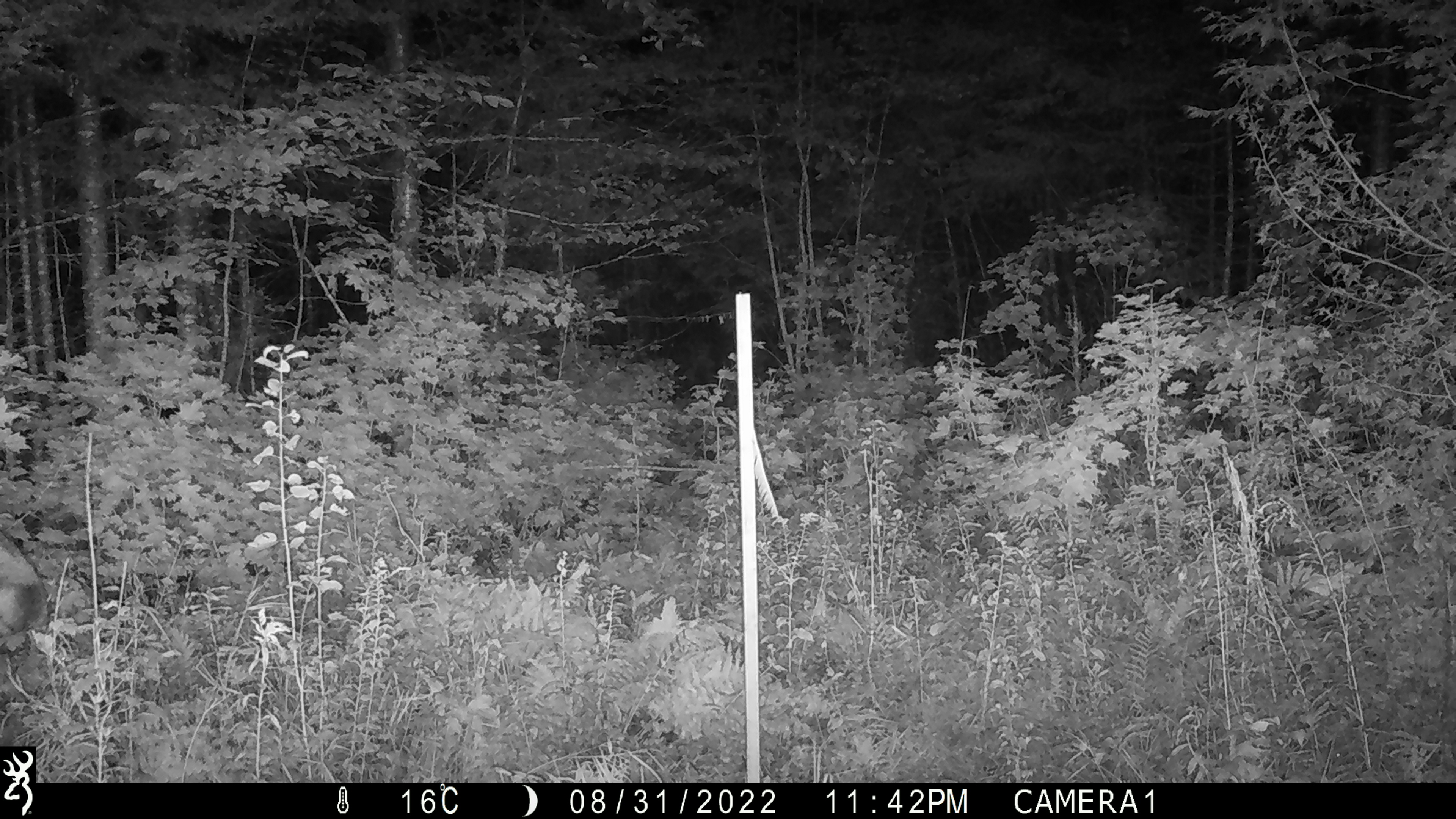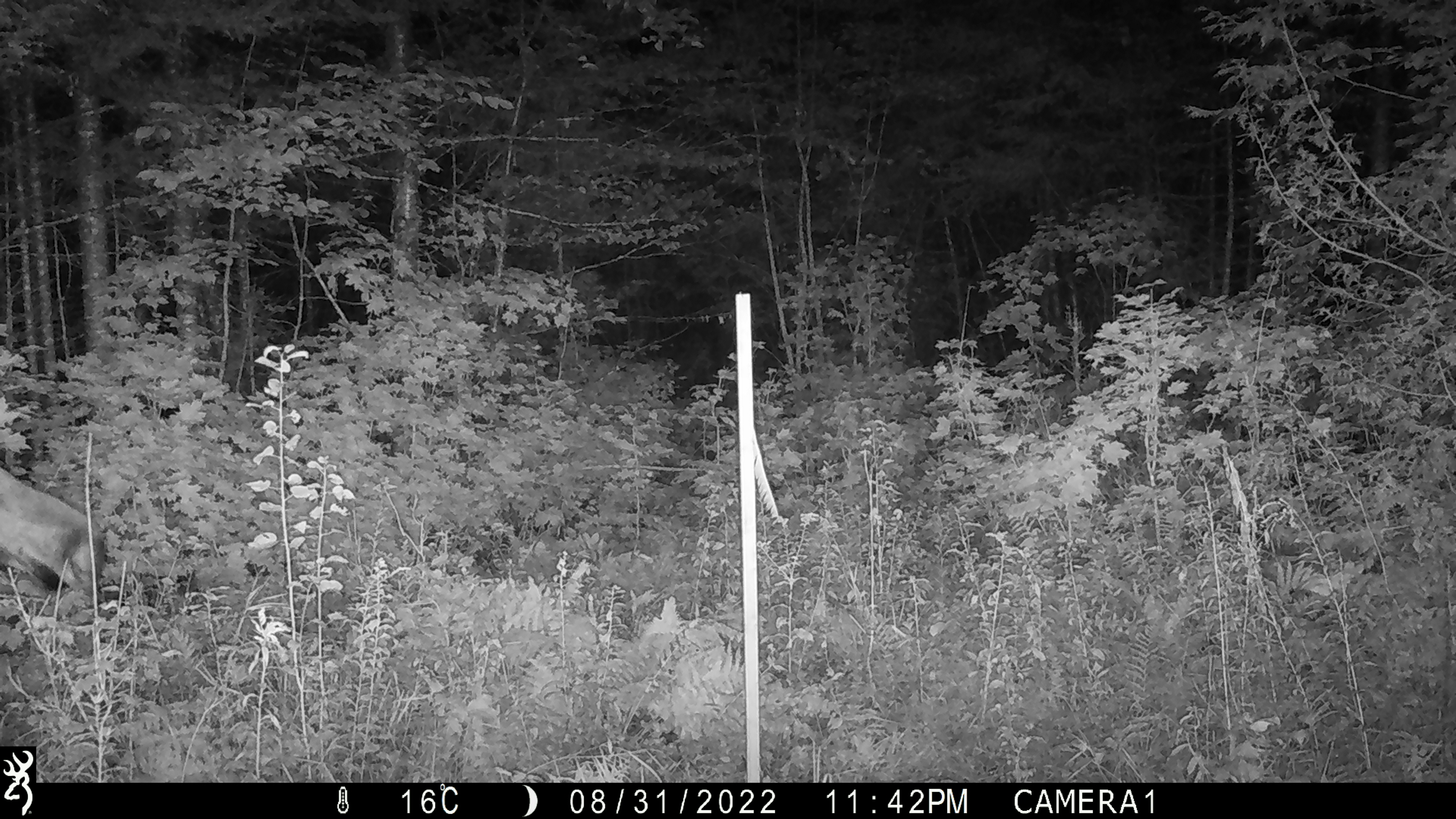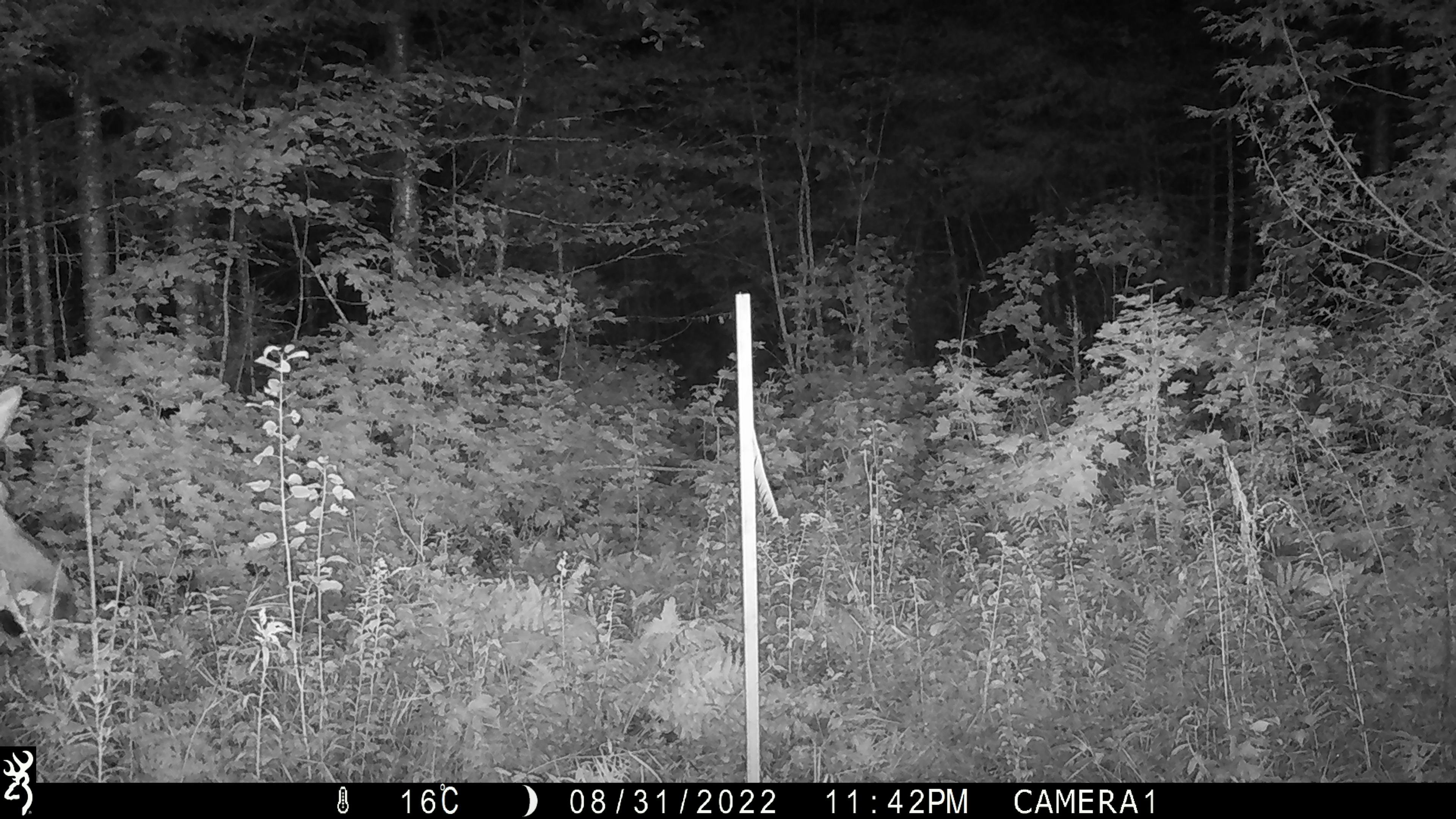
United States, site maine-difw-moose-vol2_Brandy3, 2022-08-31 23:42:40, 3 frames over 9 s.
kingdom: Animalia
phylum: Chordata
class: Mammalia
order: Artiodactyla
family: Cervidae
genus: Alces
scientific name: Alces alces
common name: moose